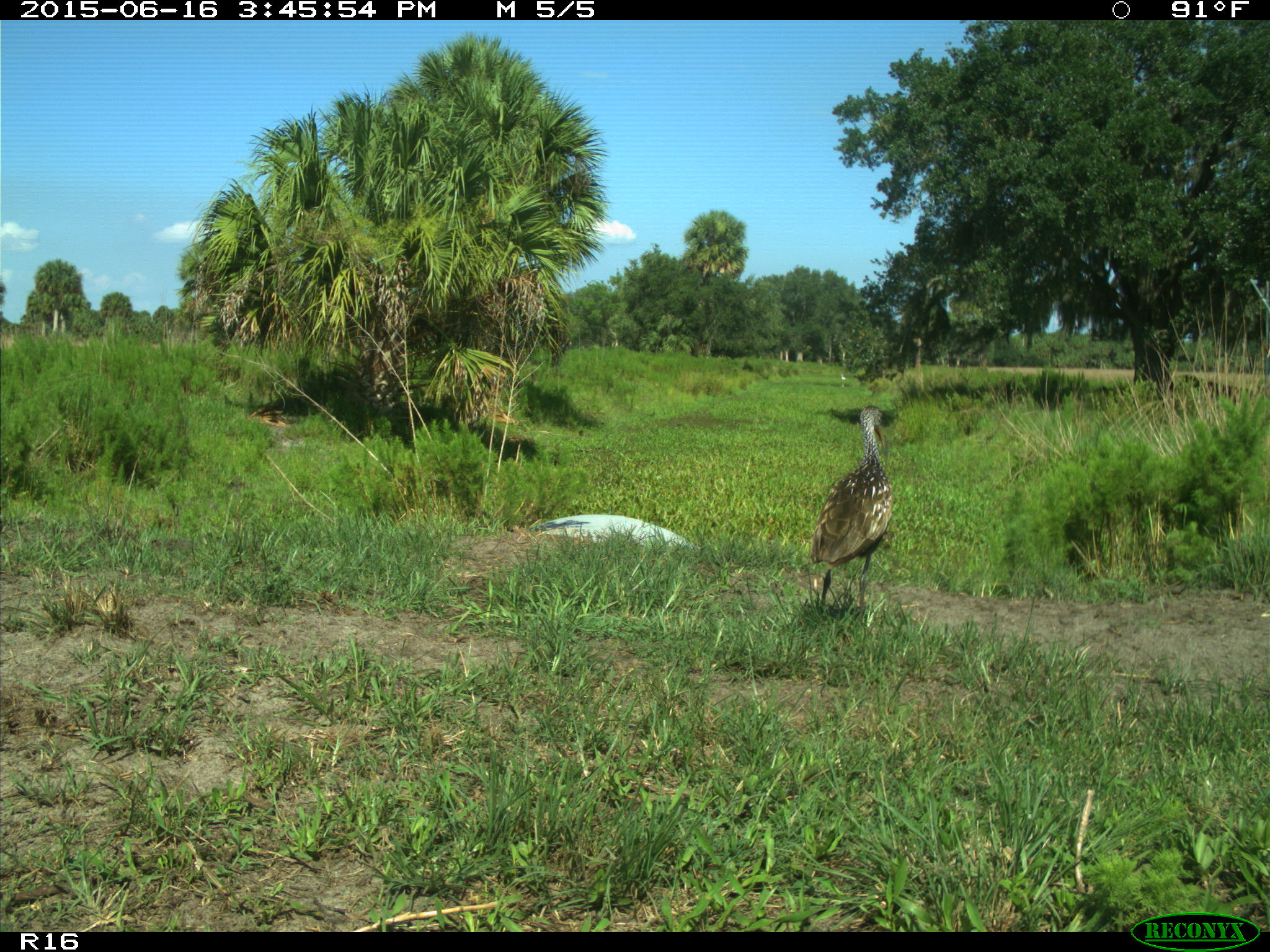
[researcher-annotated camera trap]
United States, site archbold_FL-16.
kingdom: Animalia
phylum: Chordata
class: Aves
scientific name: Aves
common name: birds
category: unidentified bird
Unidentified bird (birds) (Aves).